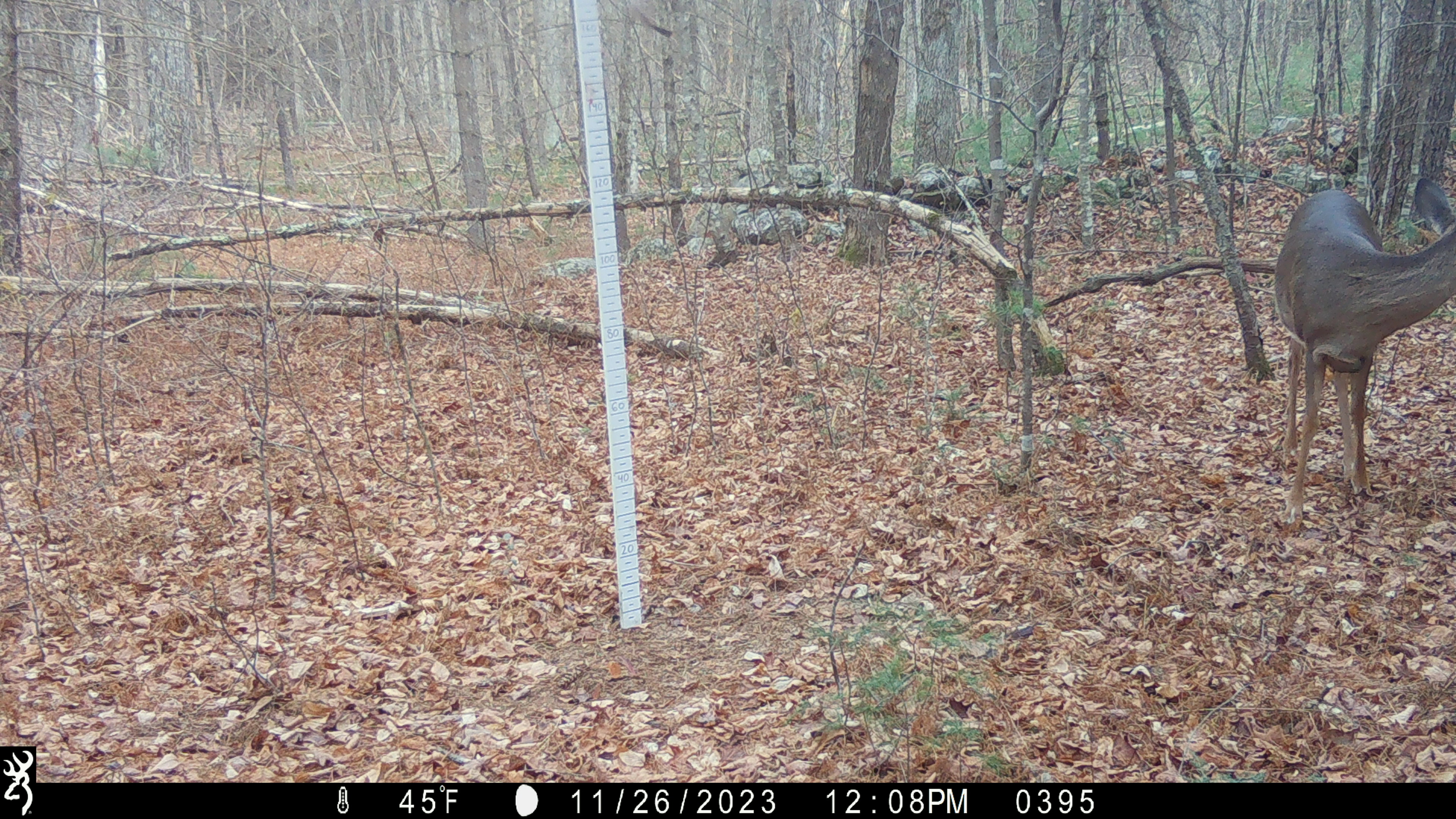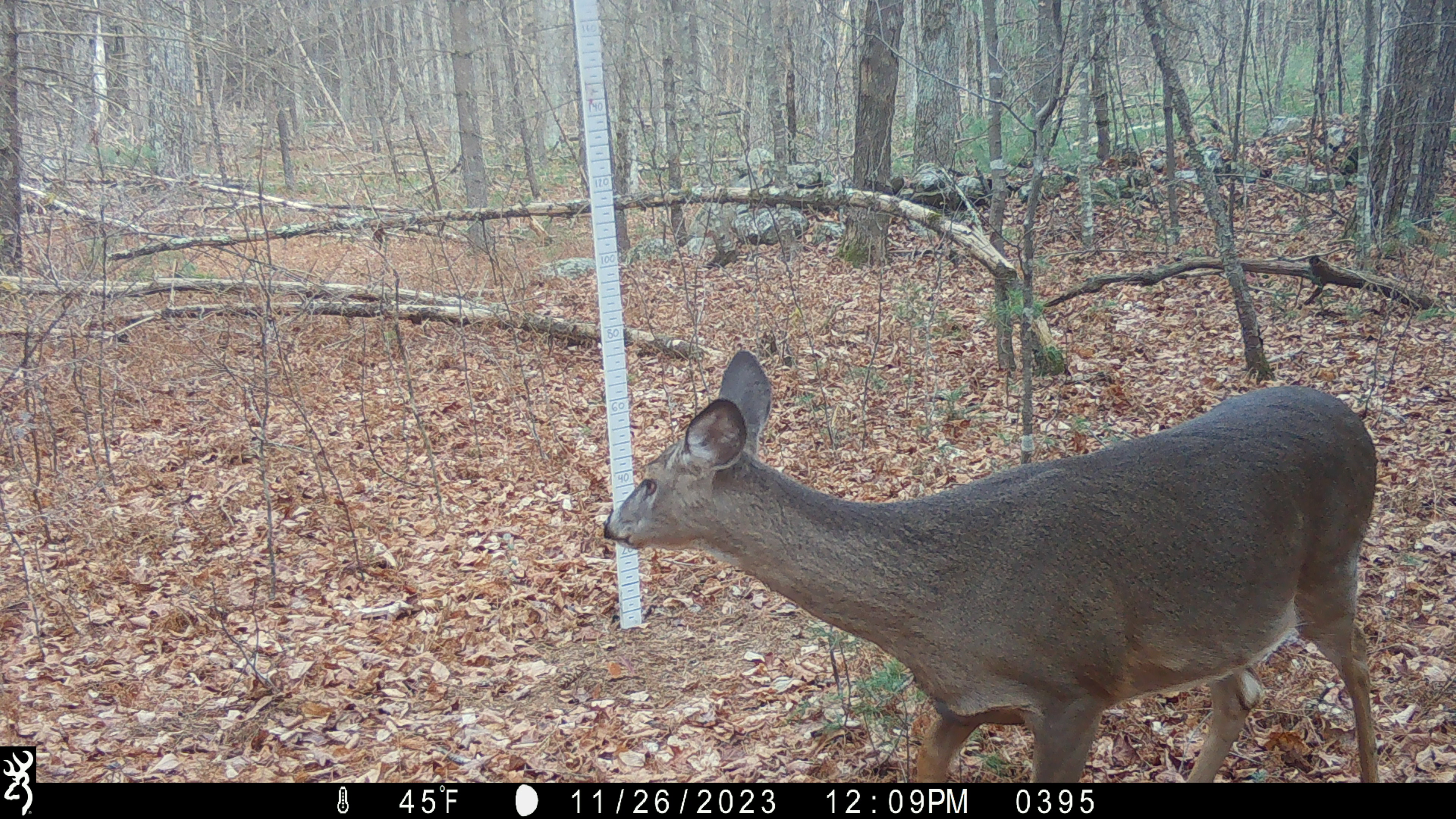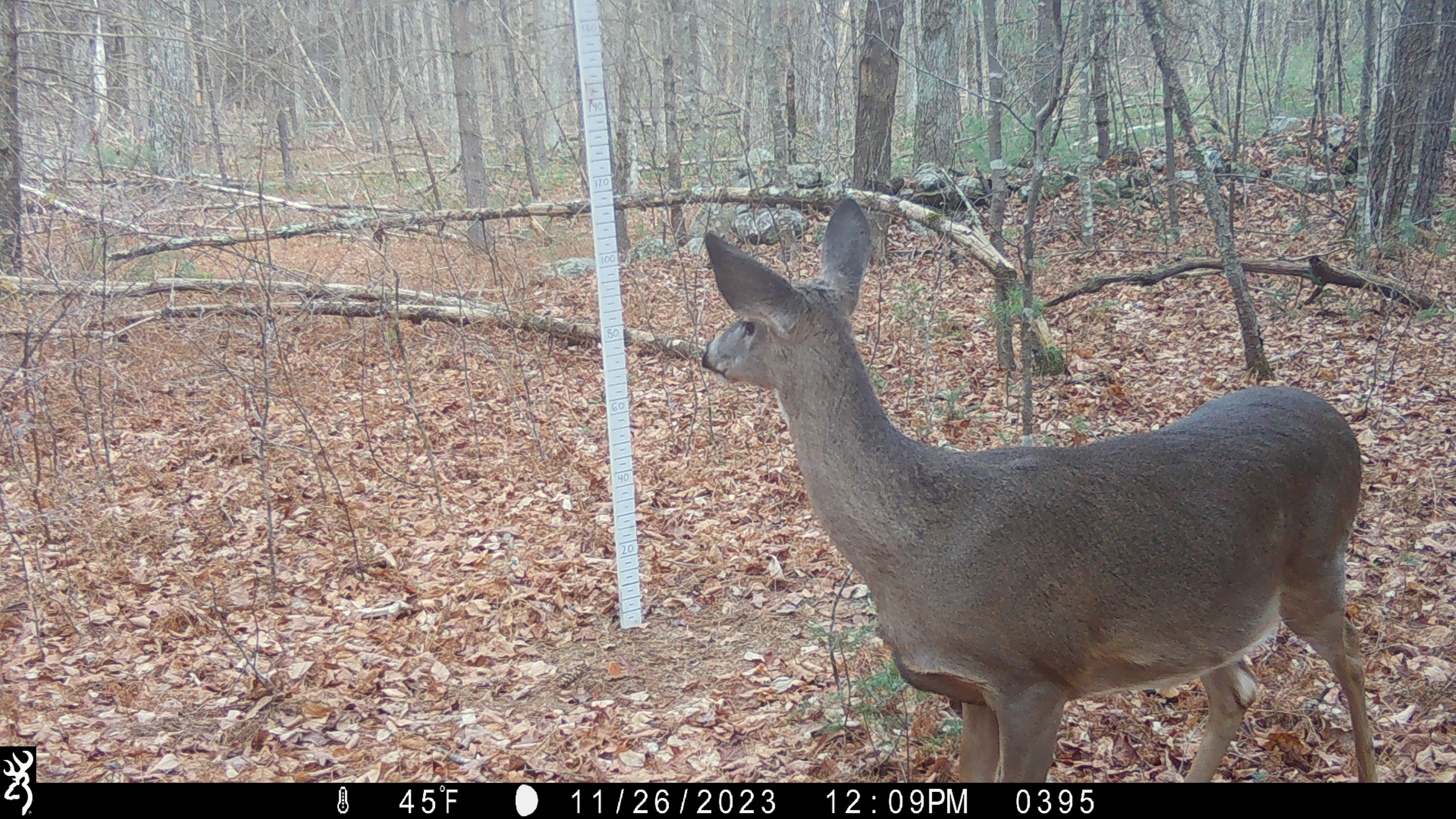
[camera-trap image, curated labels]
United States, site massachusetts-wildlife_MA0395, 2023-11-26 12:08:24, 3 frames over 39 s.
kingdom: Animalia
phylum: Chordata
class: Mammalia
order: Artiodactyla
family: Cervidae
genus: Odocoileus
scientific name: Odocoileus virginianus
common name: white-tailed deer